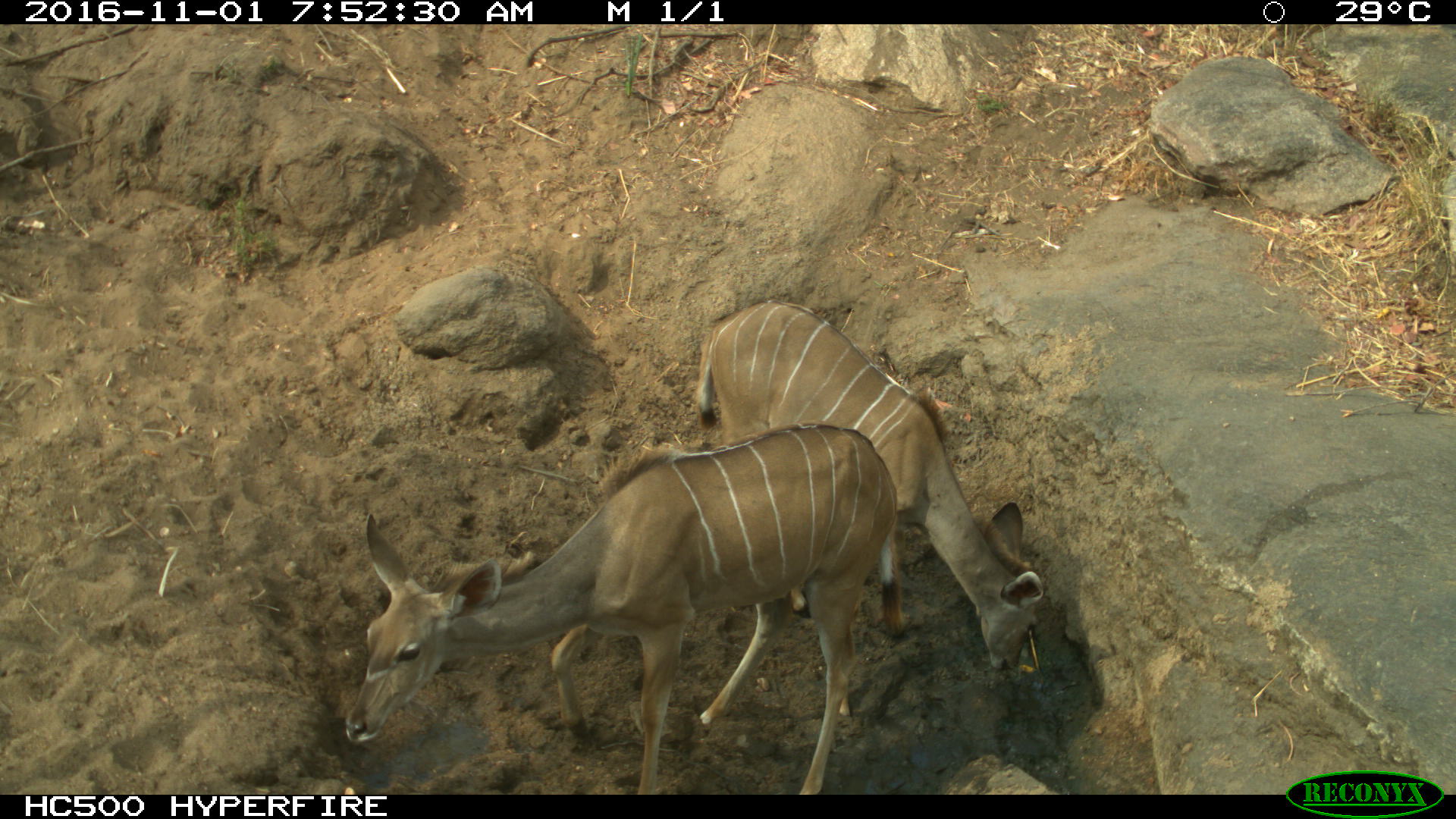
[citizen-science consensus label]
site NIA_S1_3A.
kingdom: Animalia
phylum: Chordata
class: Mammalia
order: Artiodactyla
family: Bovidae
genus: Tragelaphus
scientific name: Tragelaphus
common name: kudu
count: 2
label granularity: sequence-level